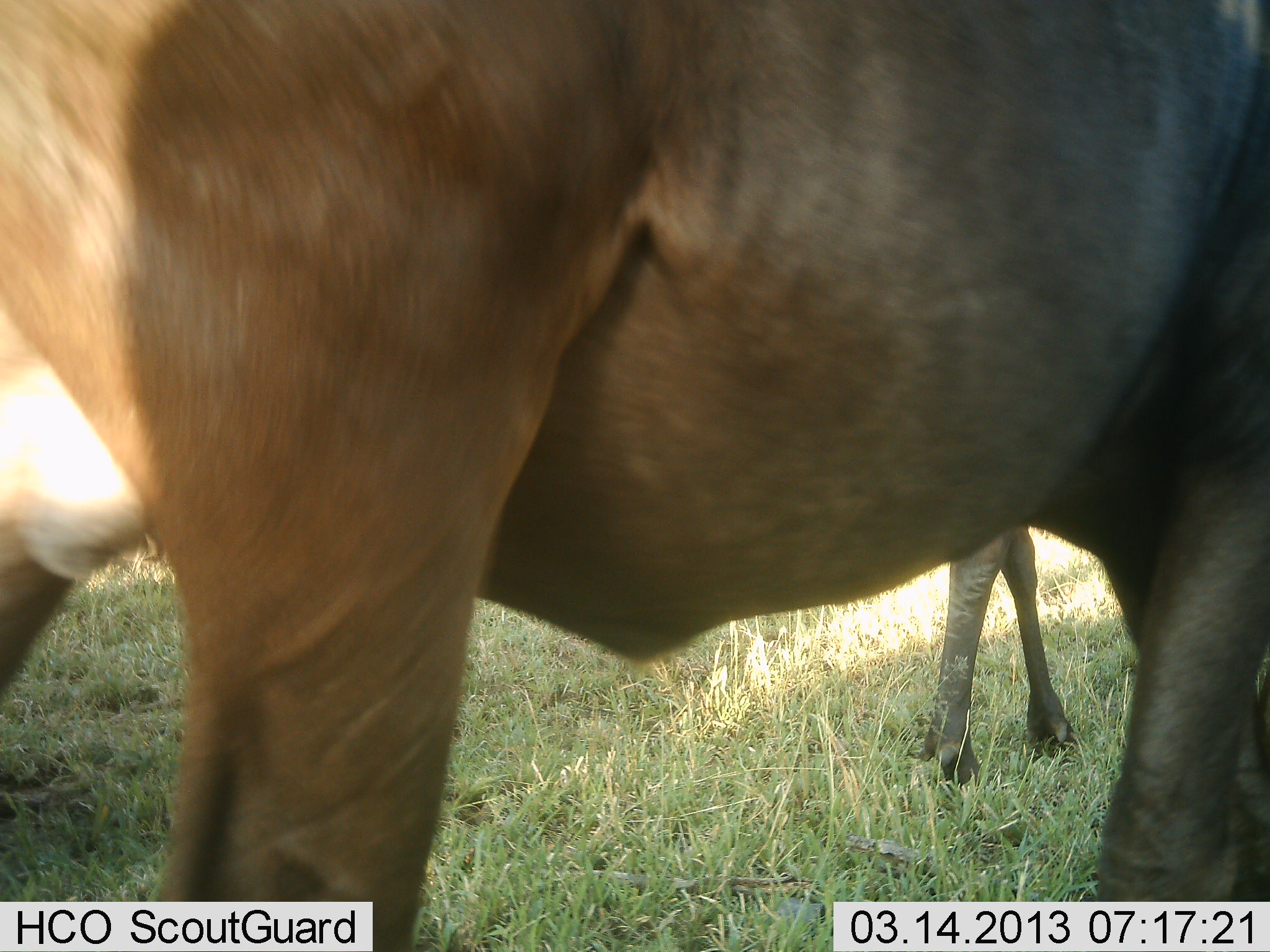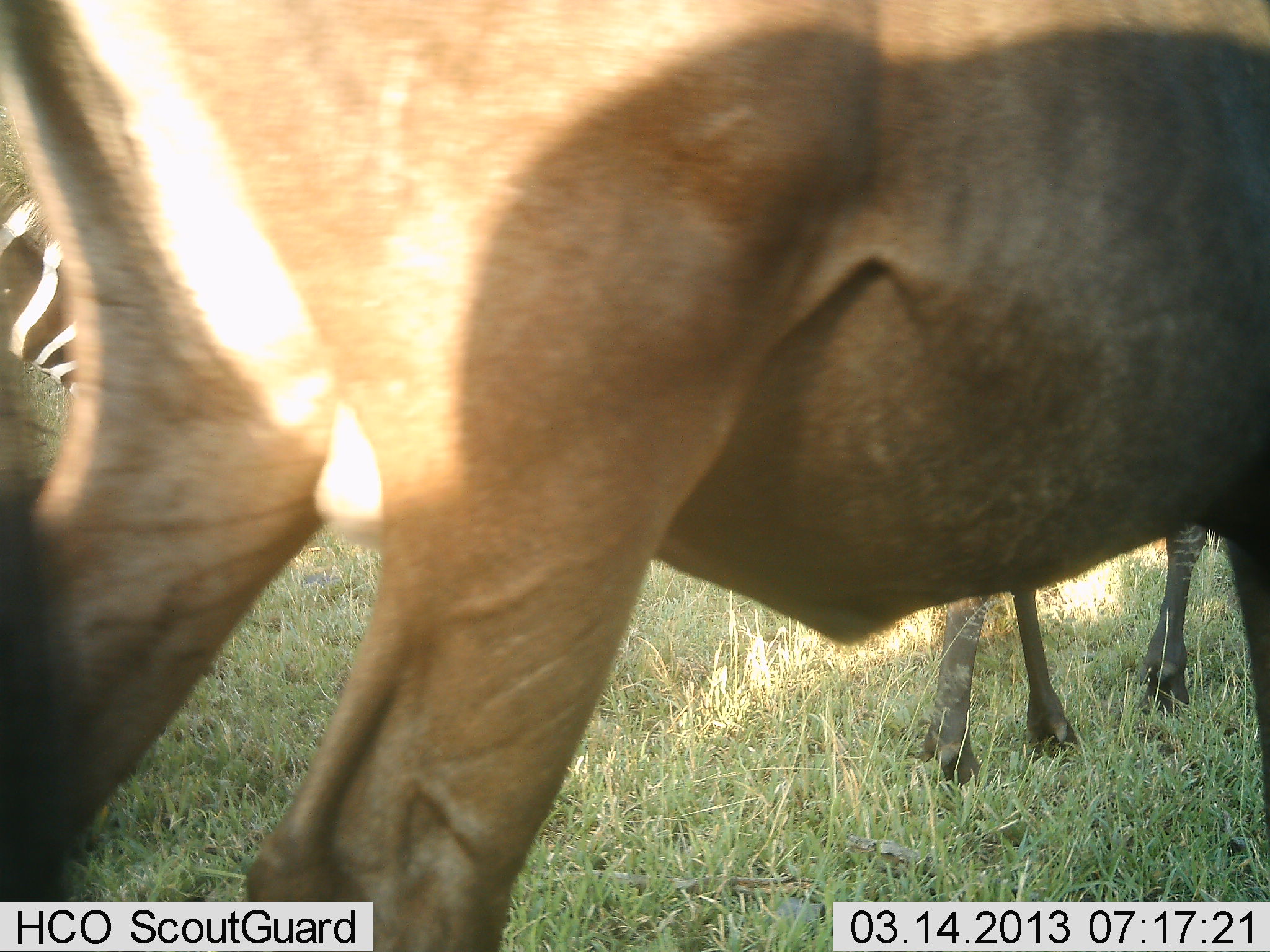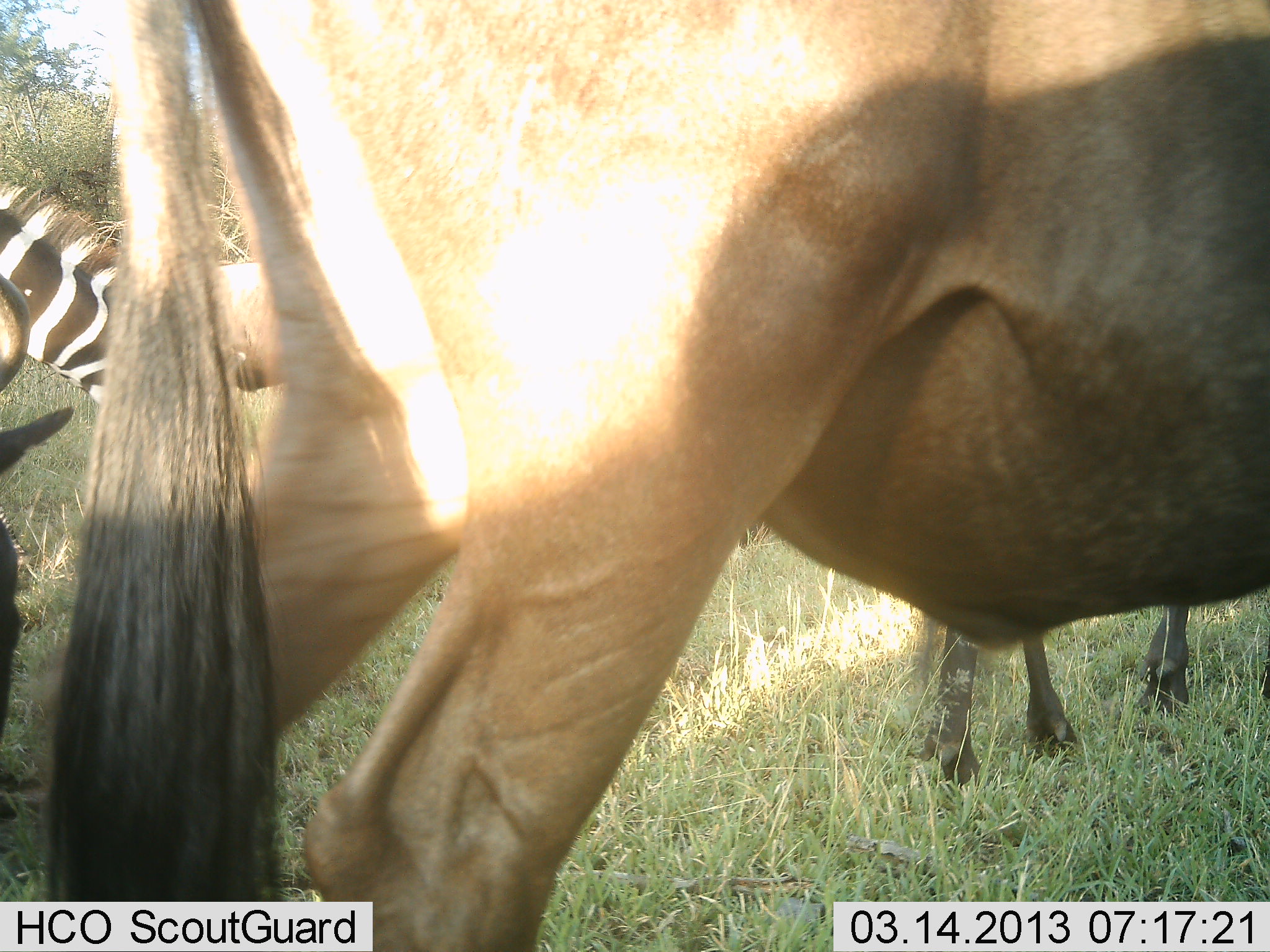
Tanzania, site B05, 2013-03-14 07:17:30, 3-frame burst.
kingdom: Animalia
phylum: Chordata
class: Mammalia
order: Artiodactyla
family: Bovidae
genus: Connochaetes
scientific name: Connochaetes taurinus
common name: blue wildebeest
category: wildebeest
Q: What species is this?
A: Wildebeest (blue wildebeest) (Connochaetes taurinus).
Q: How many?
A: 2.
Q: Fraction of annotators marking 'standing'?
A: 56%.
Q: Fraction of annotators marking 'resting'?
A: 0%.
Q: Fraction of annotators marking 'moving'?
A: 59%.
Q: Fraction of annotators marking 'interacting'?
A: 0%.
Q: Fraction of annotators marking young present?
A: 7%.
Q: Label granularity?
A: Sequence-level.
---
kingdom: Animalia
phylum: Chordata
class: Mammalia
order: Perissodactyla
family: Equidae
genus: Equus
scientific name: Equus quagga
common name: plains zebra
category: zebra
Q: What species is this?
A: Zebra (plains zebra) (Equus quagga).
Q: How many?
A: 1.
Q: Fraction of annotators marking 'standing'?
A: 50%.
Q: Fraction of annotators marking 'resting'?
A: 0%.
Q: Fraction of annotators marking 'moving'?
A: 25%.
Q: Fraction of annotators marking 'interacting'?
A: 0%.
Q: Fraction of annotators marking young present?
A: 0%.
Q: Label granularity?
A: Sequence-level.